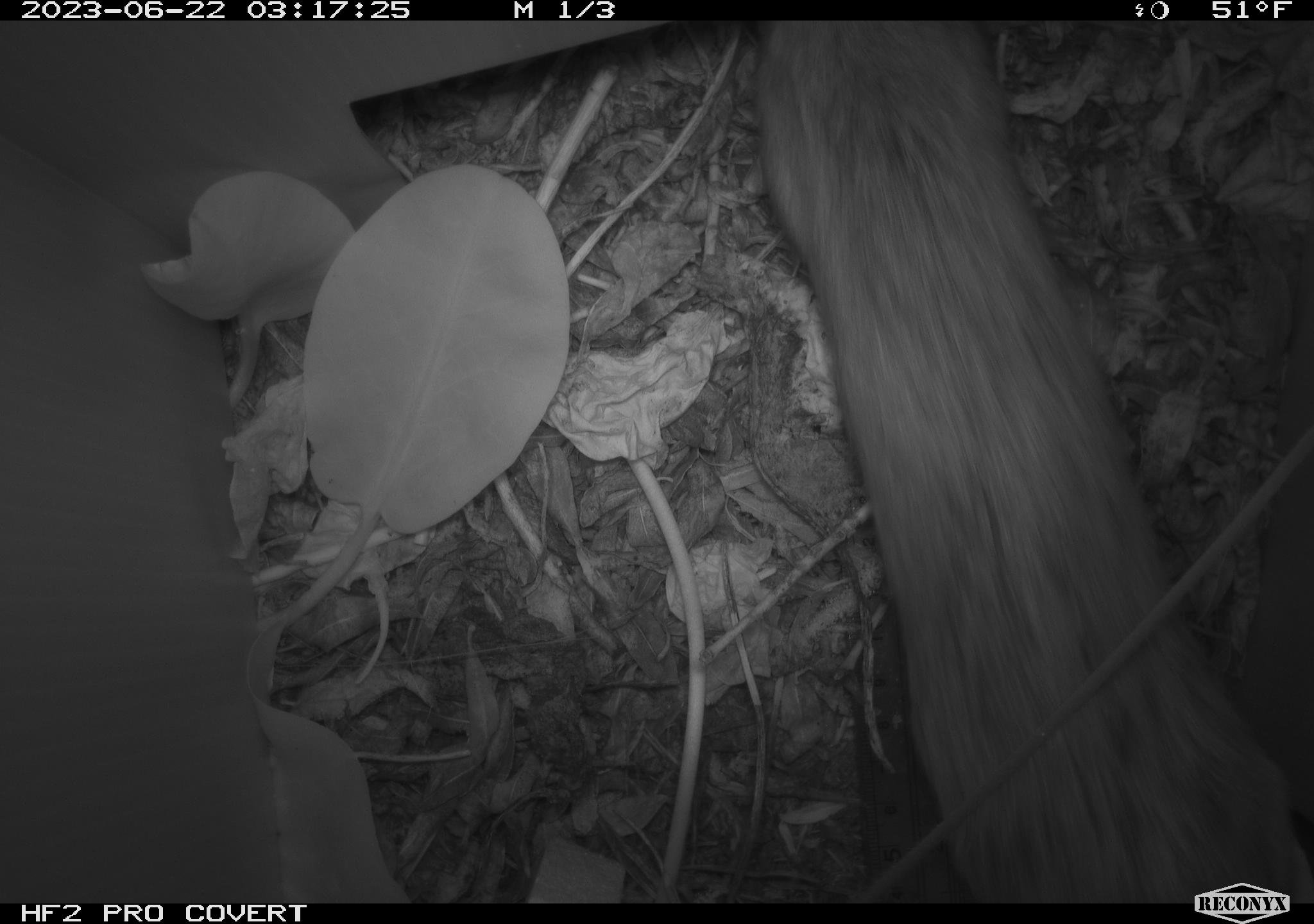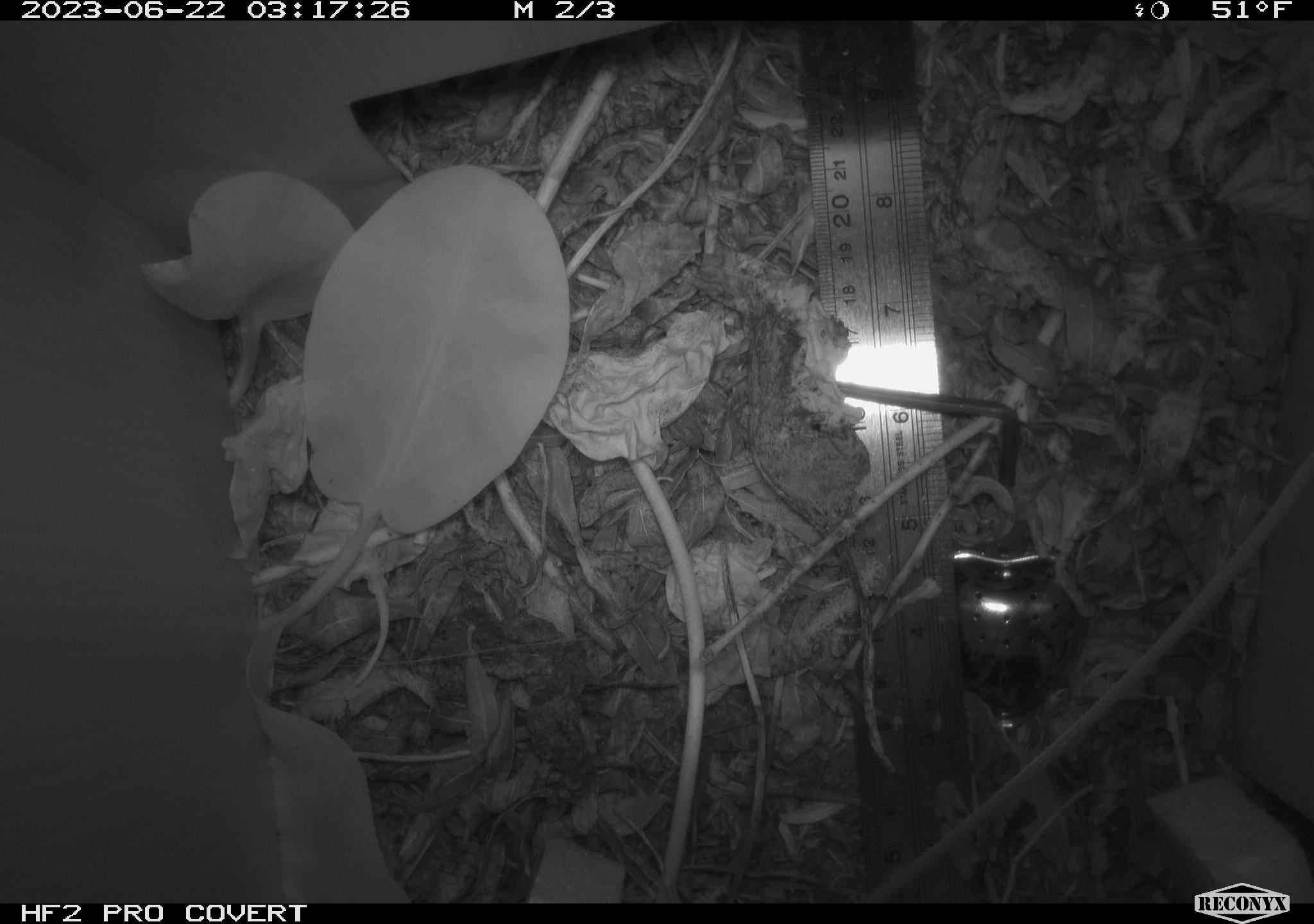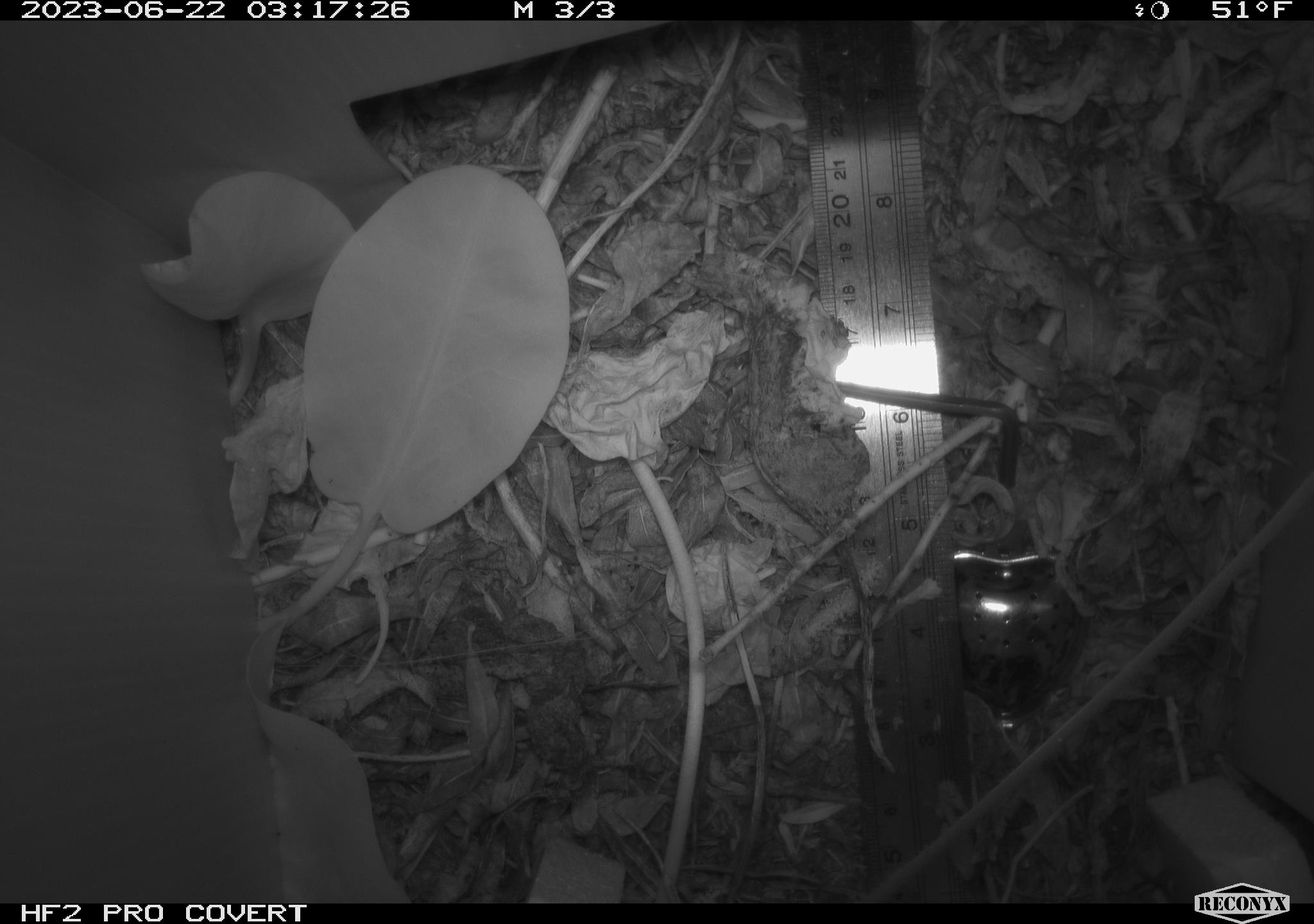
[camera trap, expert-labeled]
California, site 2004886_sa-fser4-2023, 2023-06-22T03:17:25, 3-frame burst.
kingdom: Animalia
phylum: Chordata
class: Mammalia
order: Rodentia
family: Cricetidae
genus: Neotoma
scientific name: Neotoma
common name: pack rat or woodrat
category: neotoma species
Neotoma species (pack rat or woodrat) (Neotoma).